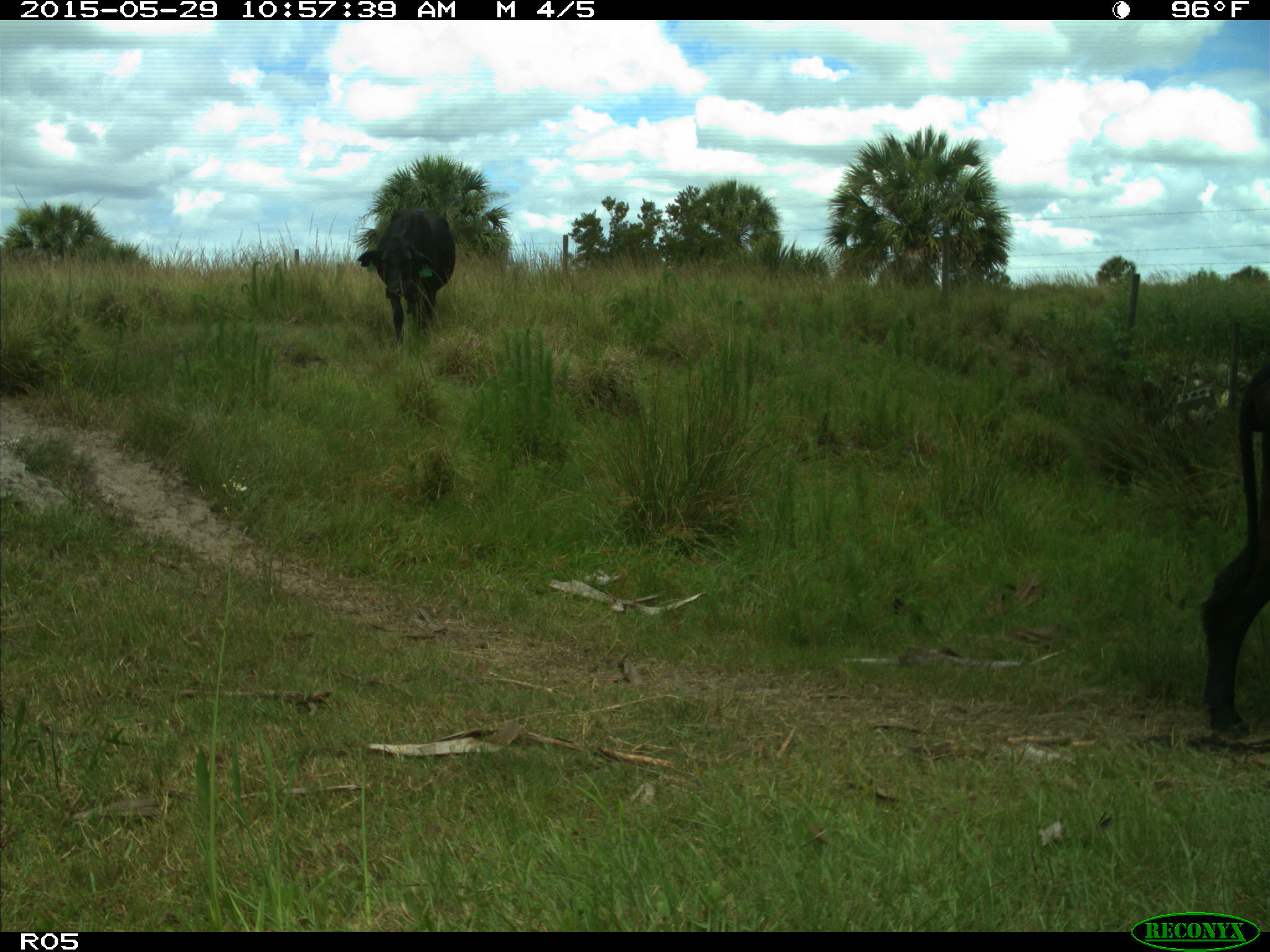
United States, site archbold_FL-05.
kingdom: Animalia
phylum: Chordata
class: Mammalia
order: Artiodactyla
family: Bovidae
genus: Bos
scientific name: Bos taurus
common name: domestic cow